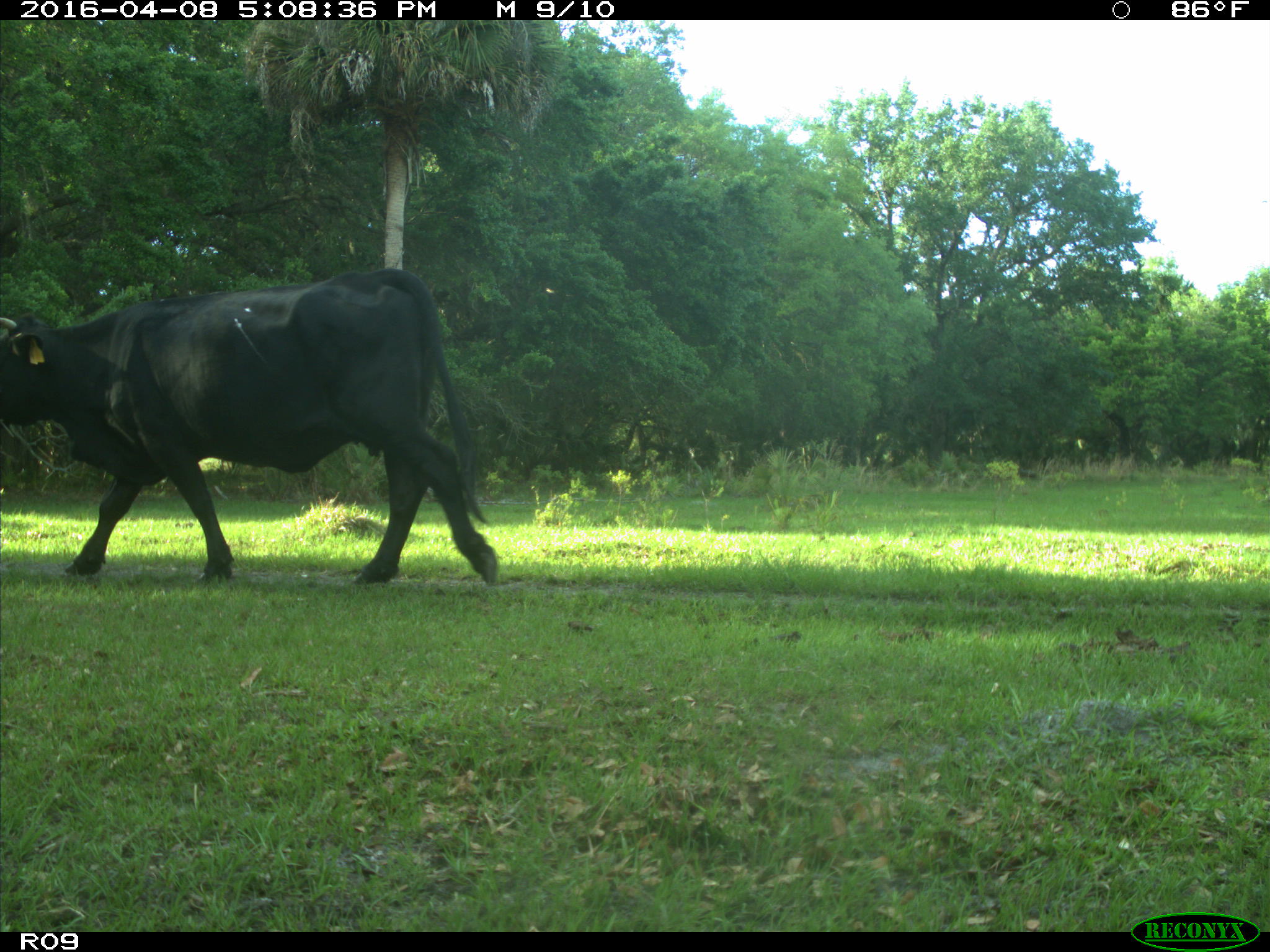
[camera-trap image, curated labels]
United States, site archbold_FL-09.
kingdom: Animalia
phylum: Chordata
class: Mammalia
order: Artiodactyla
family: Bovidae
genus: Bos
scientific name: Bos taurus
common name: domestic cow